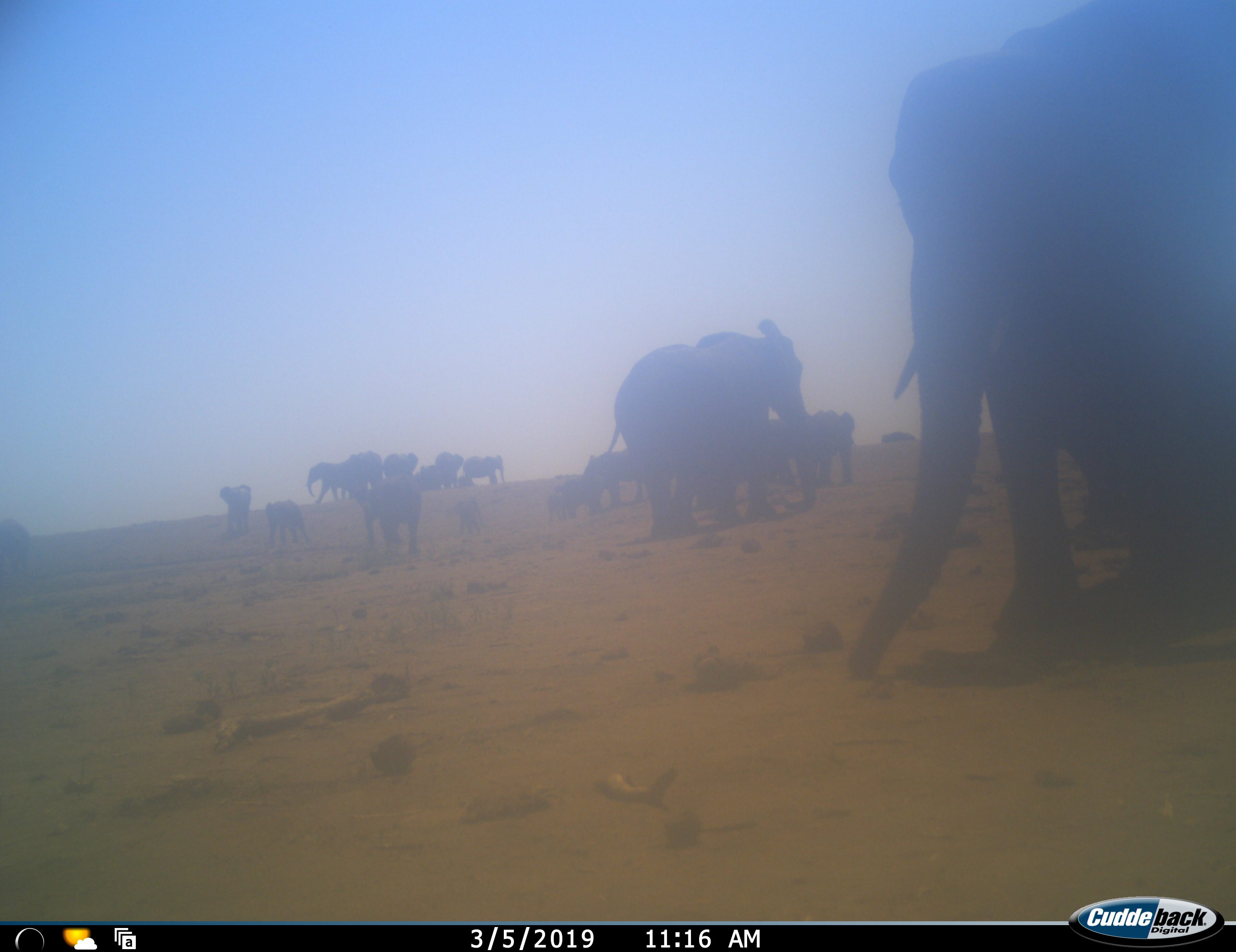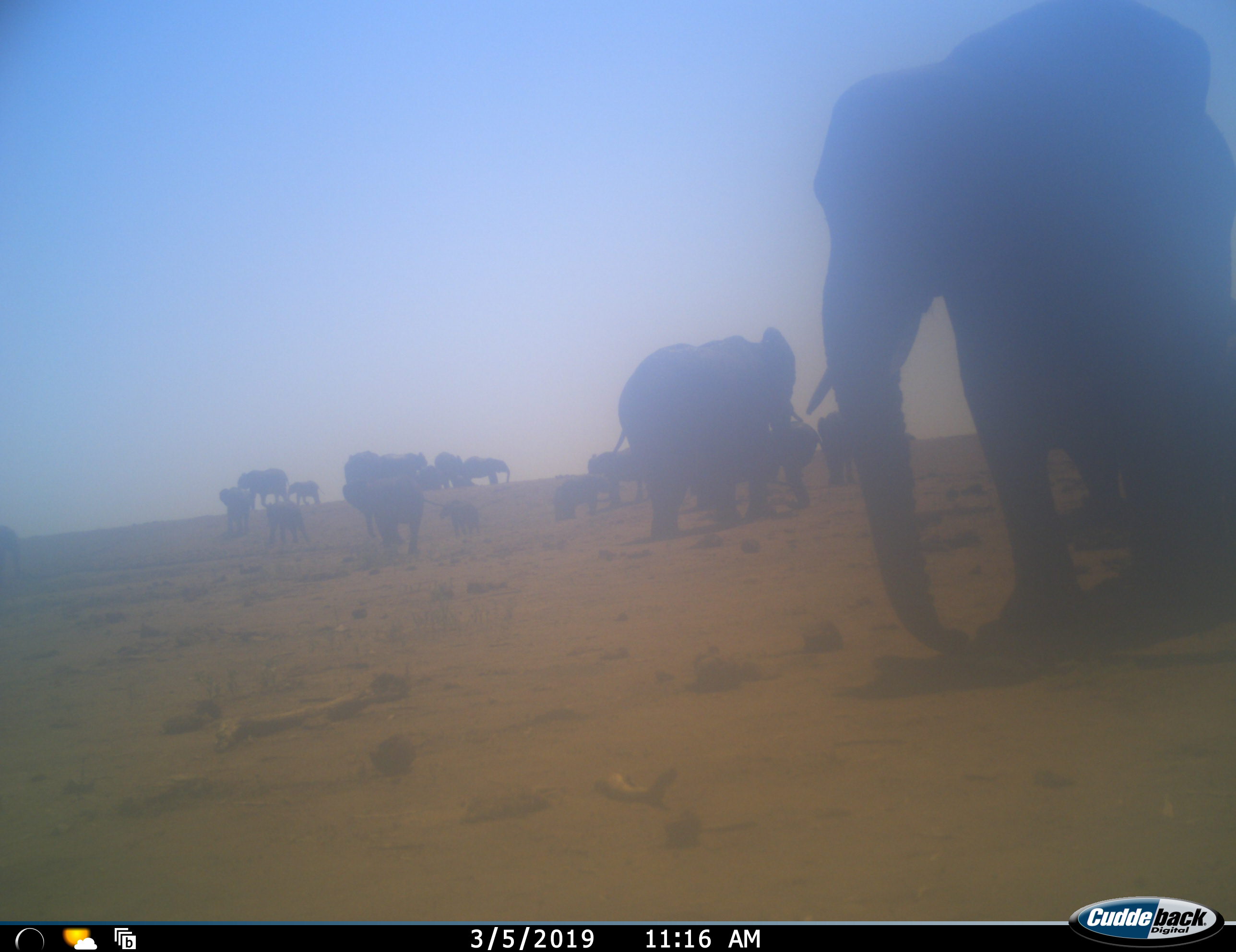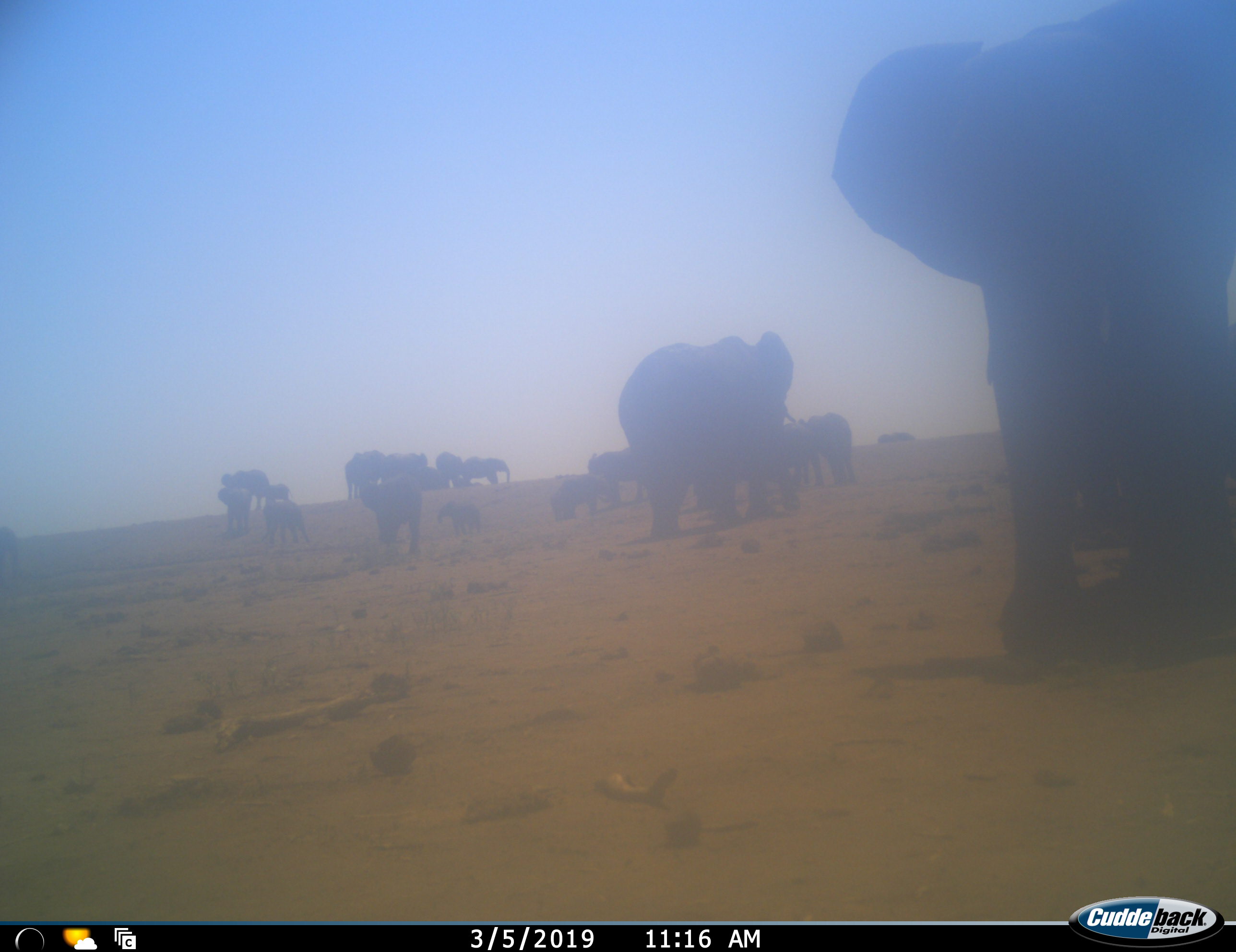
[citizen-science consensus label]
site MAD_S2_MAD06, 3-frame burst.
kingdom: Animalia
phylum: Chordata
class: Mammalia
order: Proboscidea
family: Elephantidae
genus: Loxodonta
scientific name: Loxodonta africana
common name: african bush elephant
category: elephant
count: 11-50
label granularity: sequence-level